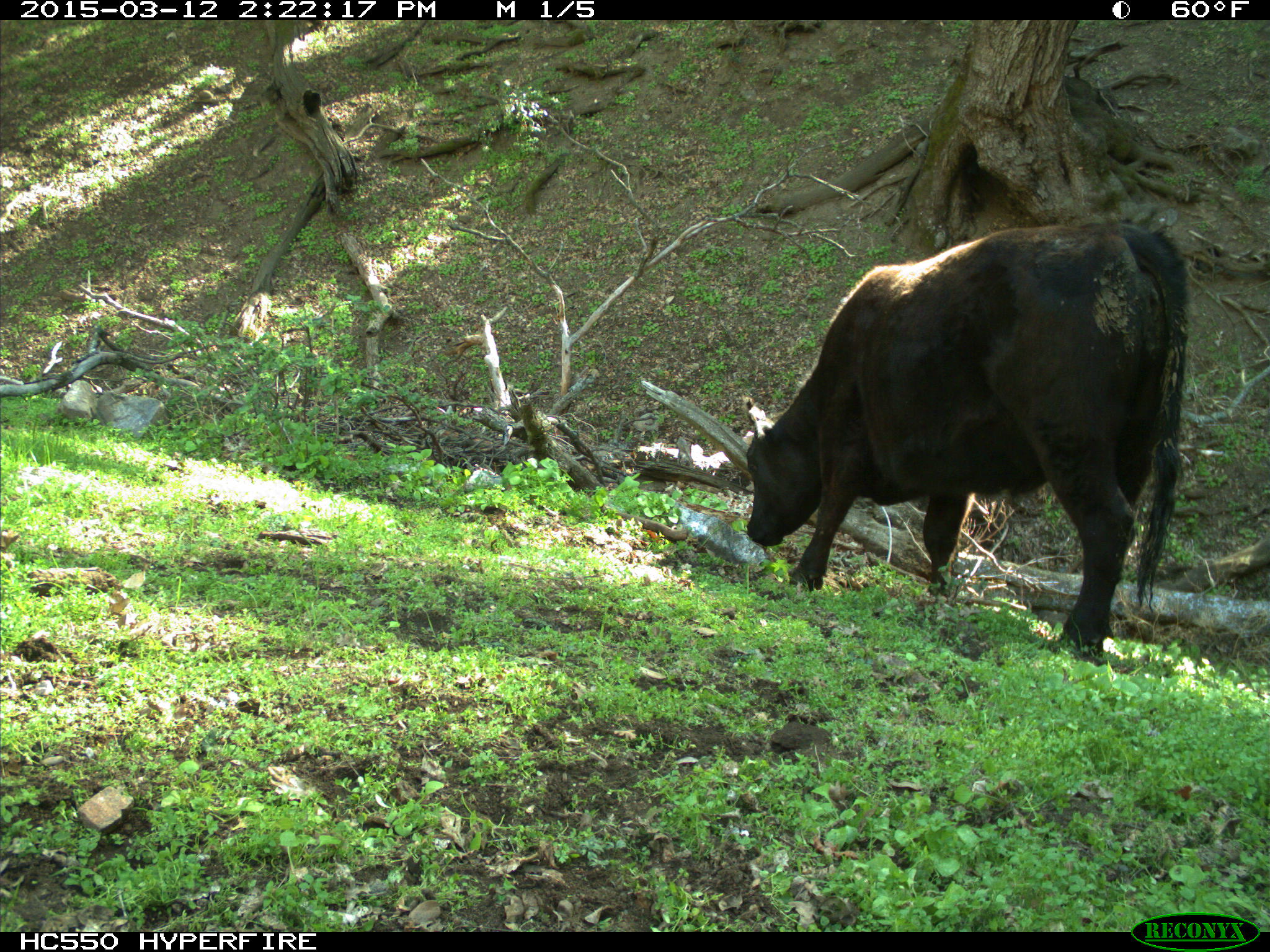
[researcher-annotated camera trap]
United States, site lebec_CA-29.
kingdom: Animalia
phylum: Chordata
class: Mammalia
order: Artiodactyla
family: Bovidae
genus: Bos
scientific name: Bos taurus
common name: domestic cow